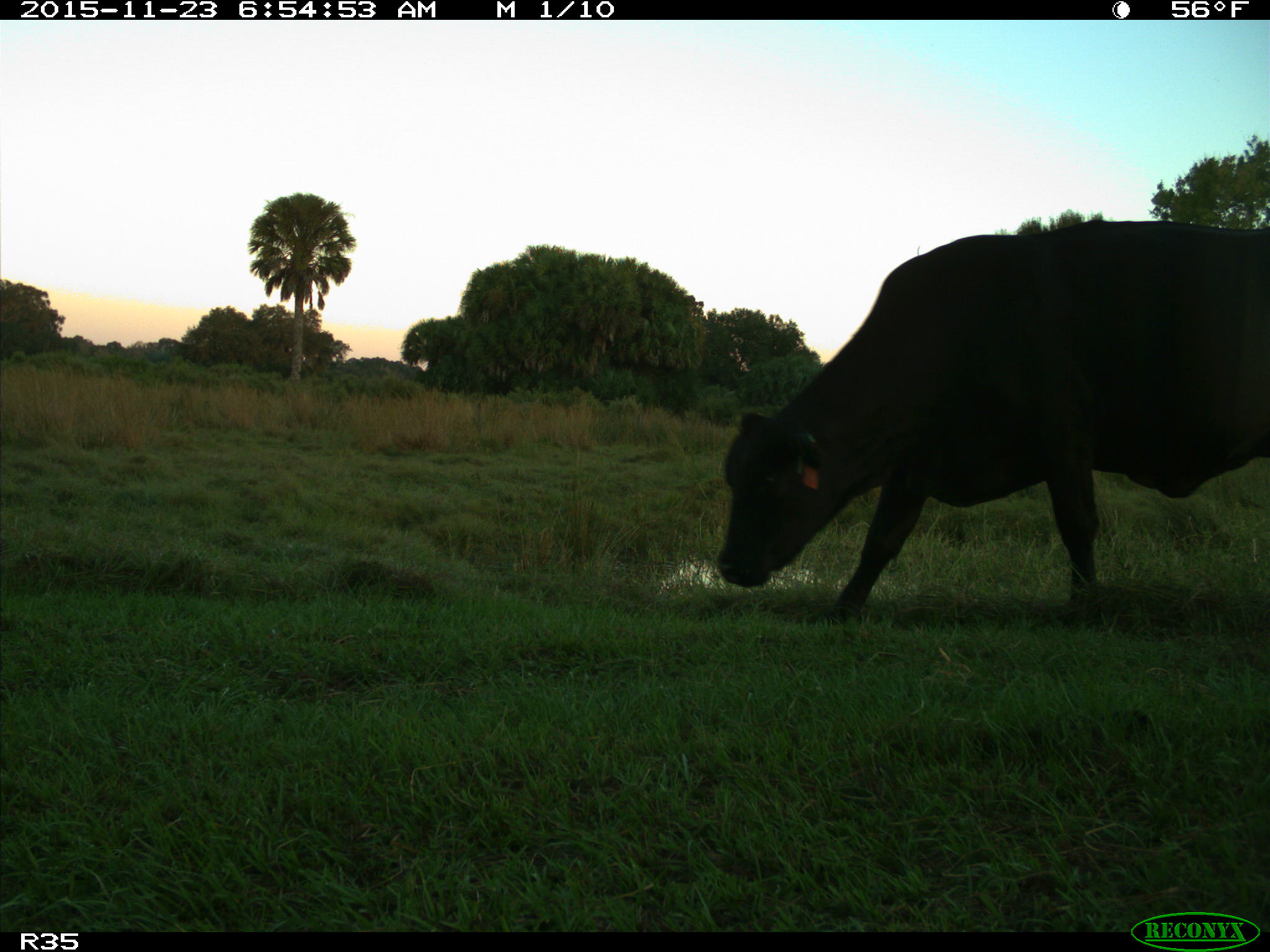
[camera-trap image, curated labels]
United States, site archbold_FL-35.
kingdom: Animalia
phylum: Chordata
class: Mammalia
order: Artiodactyla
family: Bovidae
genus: Bos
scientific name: Bos taurus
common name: domestic cow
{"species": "Bos taurus (domestic cow)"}